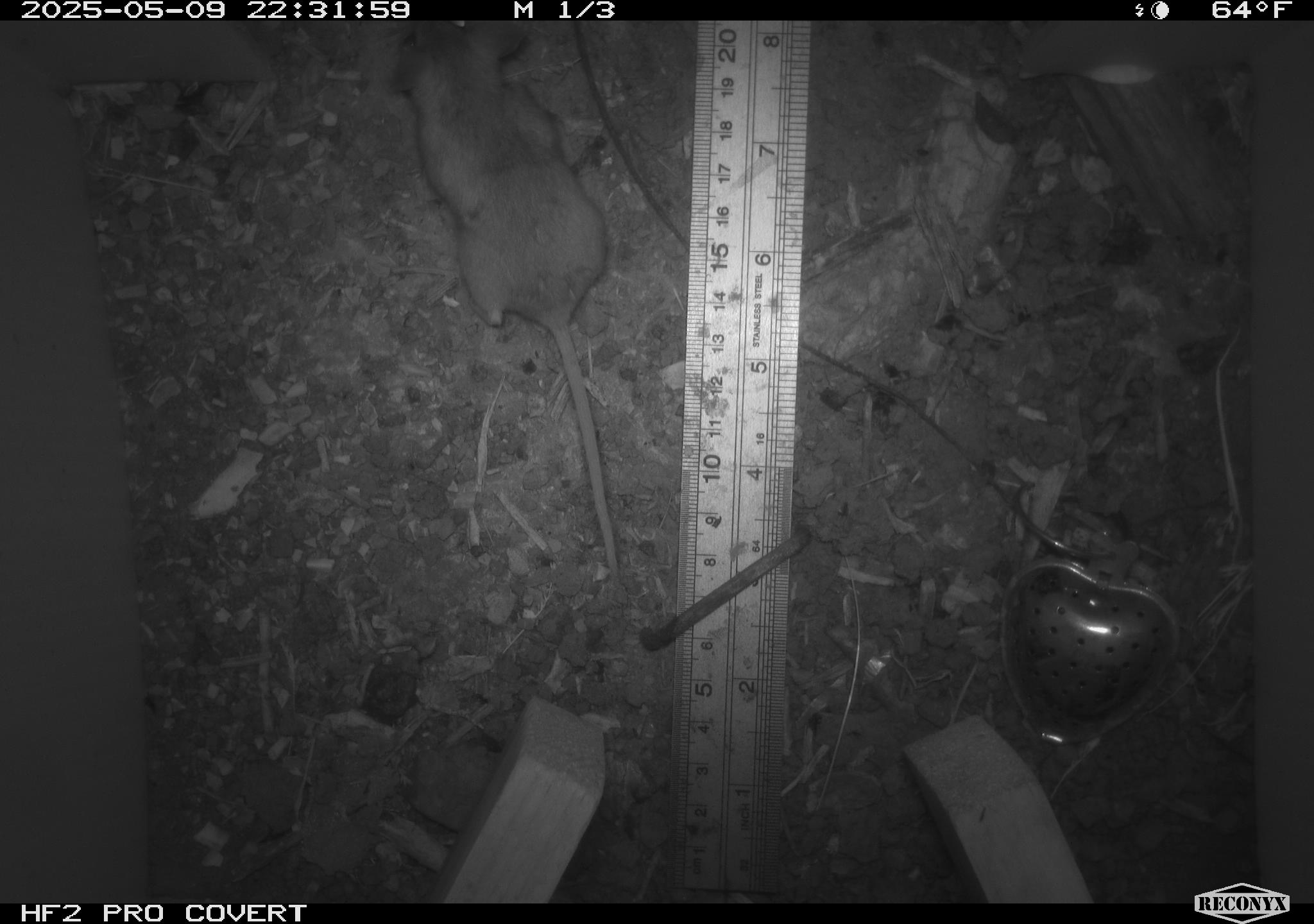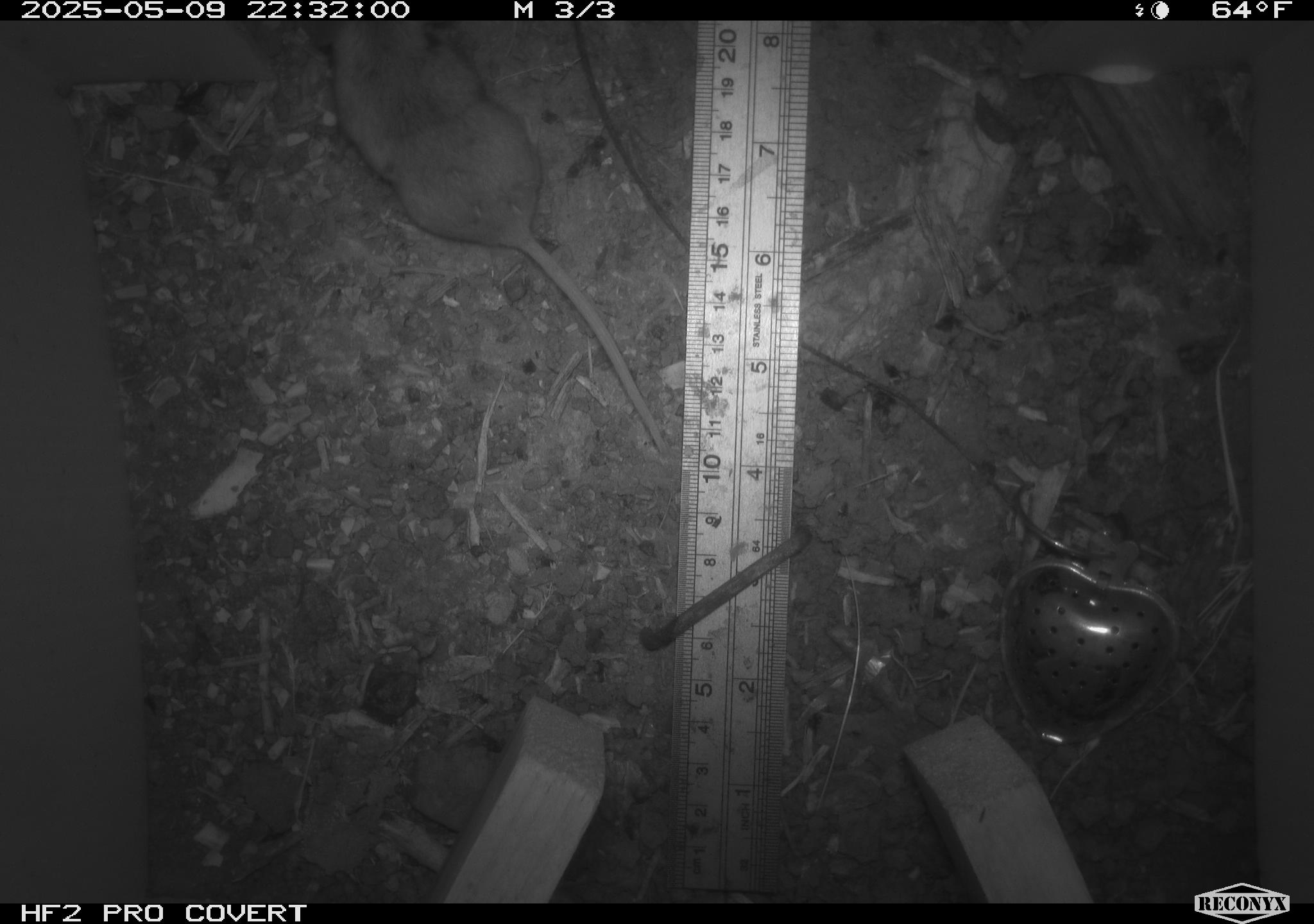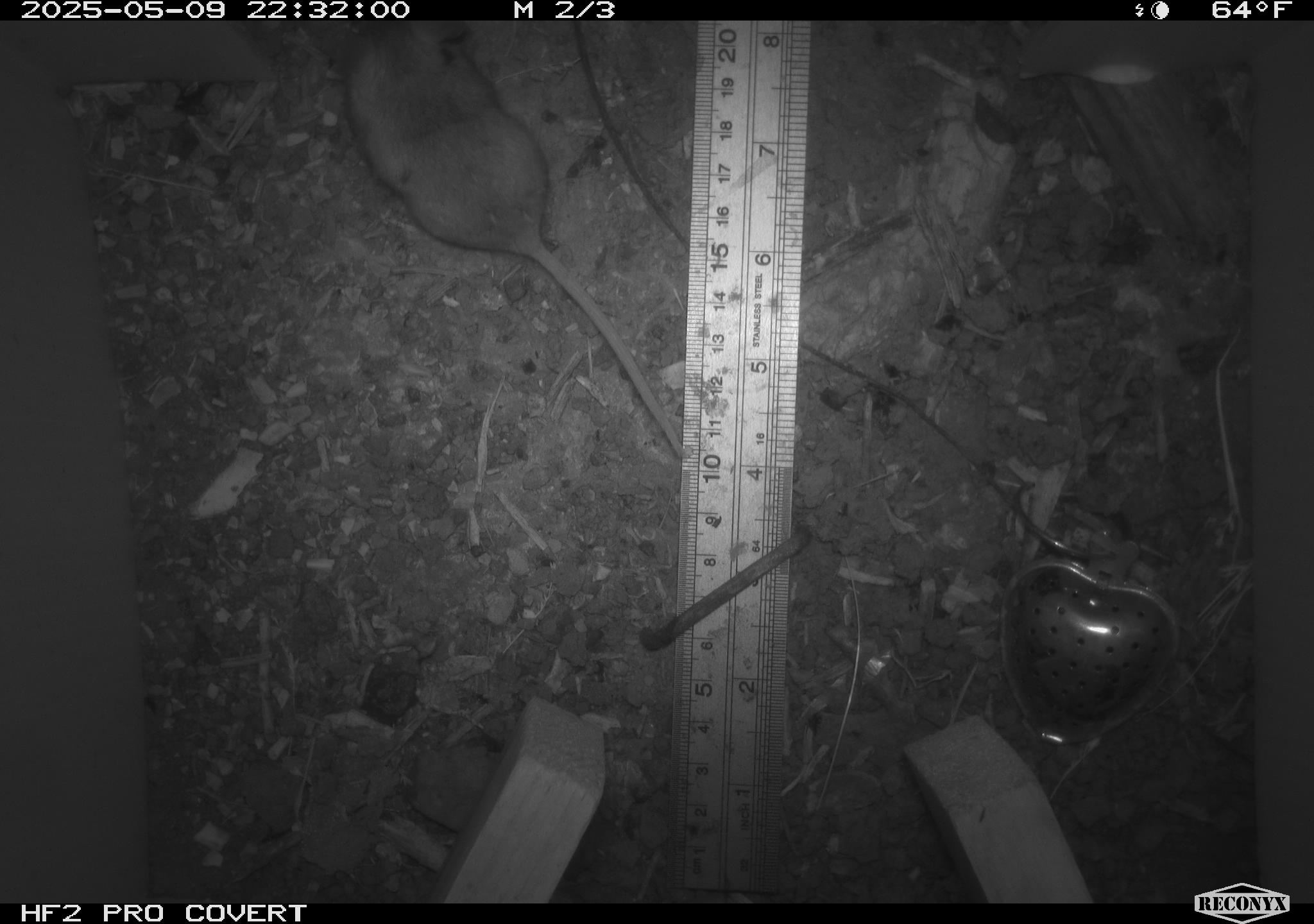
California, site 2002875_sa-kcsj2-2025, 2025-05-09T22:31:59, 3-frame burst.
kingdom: Animalia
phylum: Chordata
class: Mammalia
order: Rodentia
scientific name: Rodentia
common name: rodent